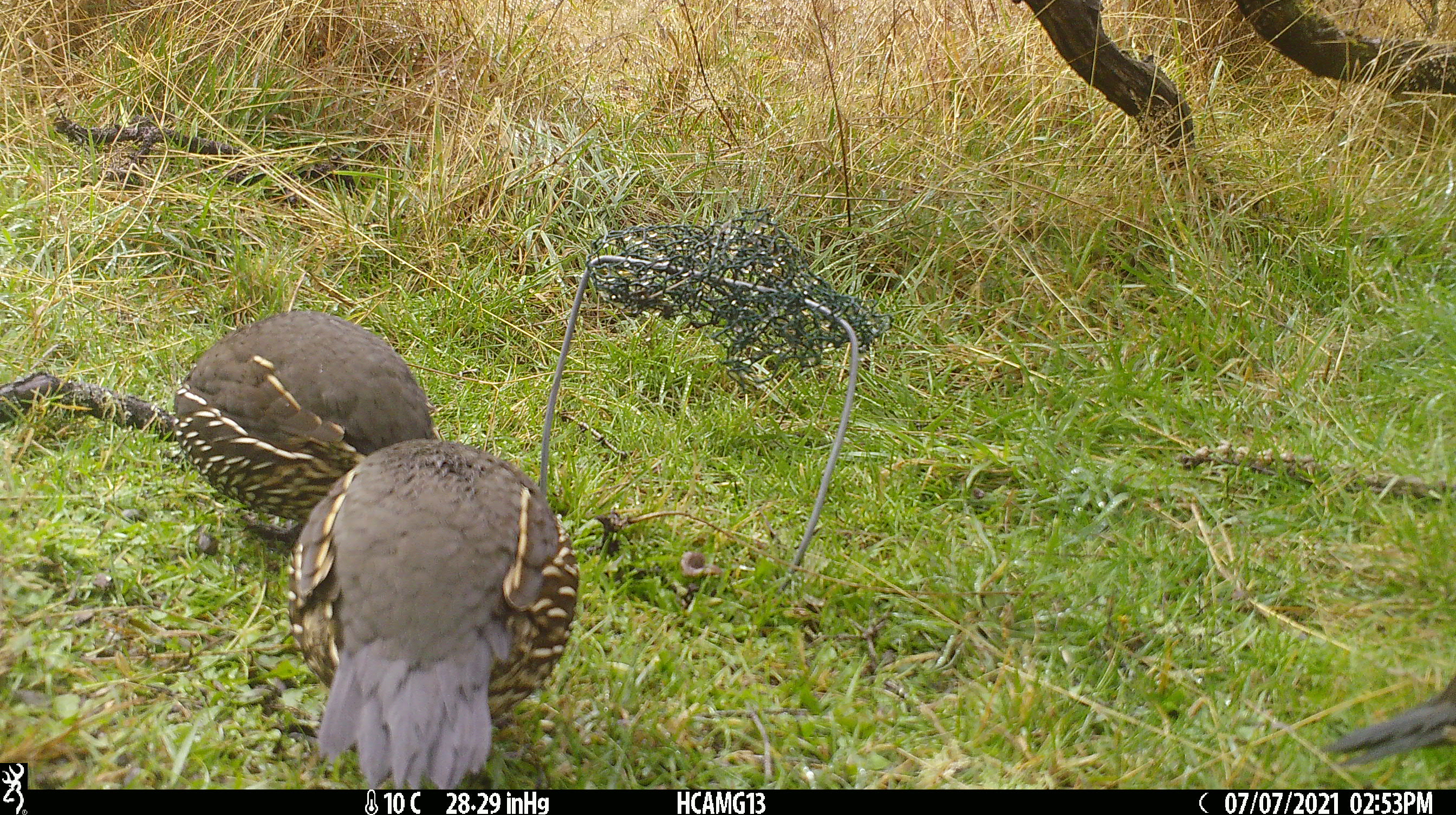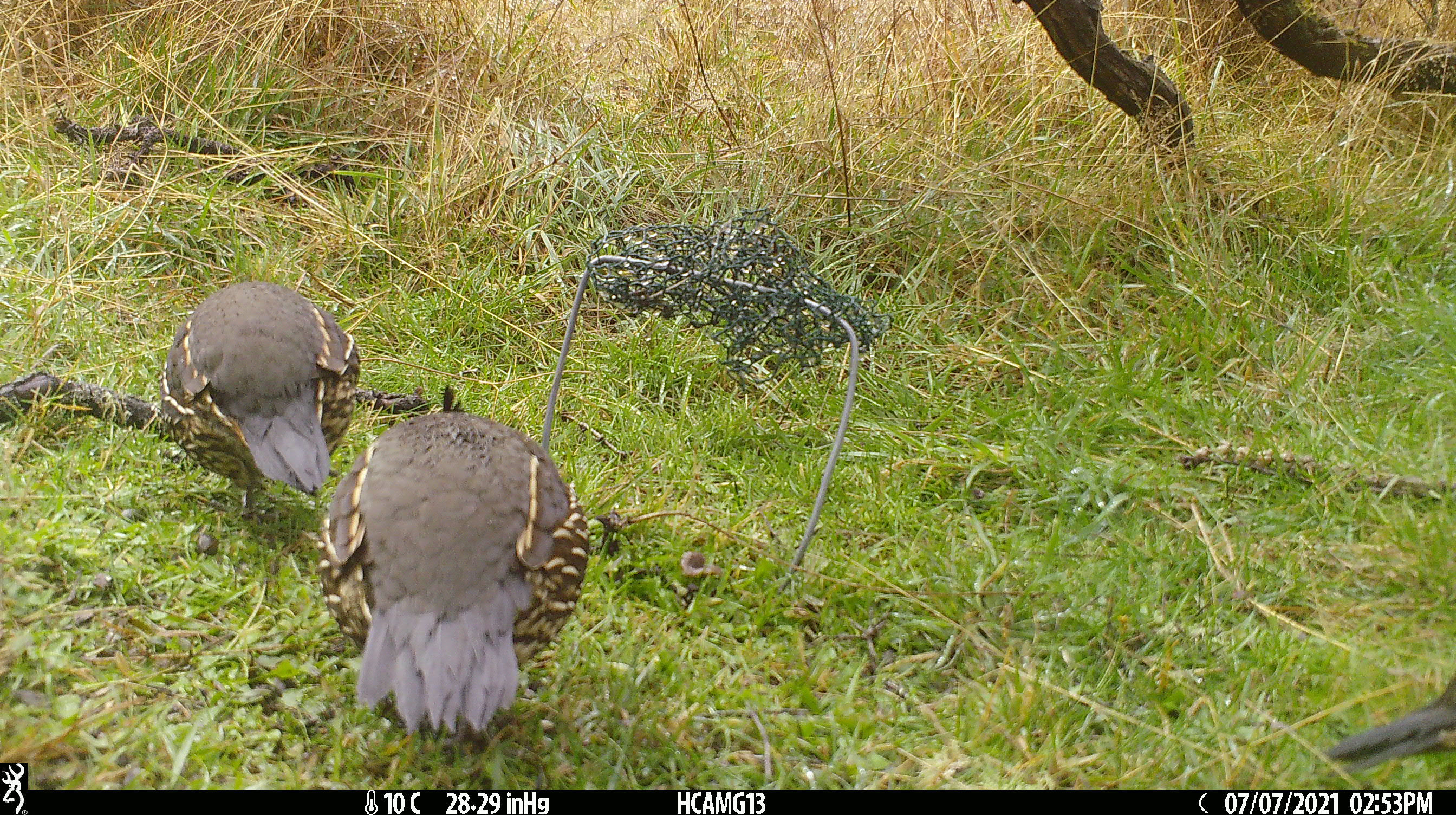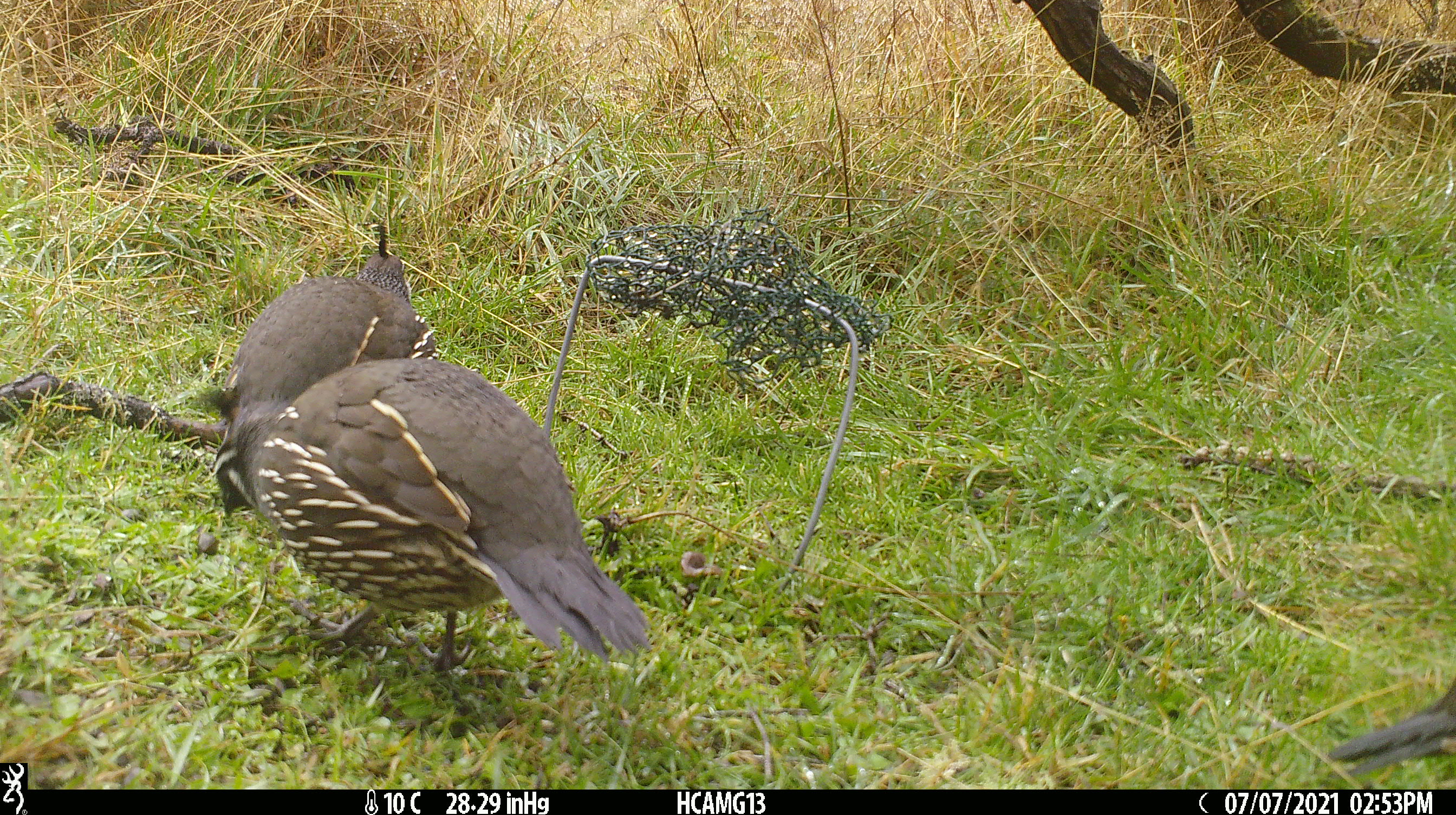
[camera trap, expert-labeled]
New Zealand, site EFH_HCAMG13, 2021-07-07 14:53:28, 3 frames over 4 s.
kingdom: Animalia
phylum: Chordata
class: Aves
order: Galliformes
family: Odontophoridae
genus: Callipepla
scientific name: Callipepla californica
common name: california quail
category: quail california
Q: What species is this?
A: Quail california (california quail) (Callipepla californica).